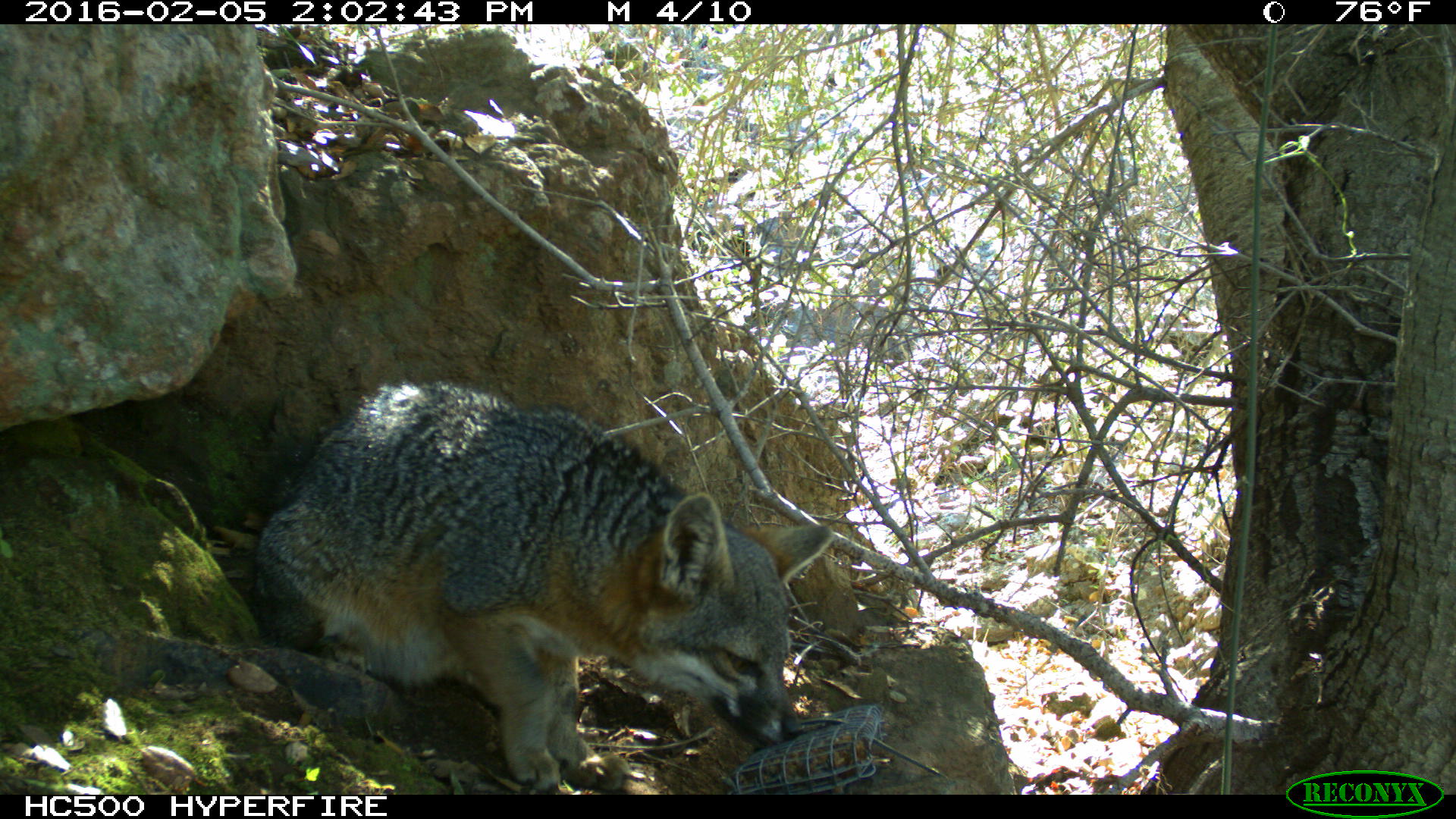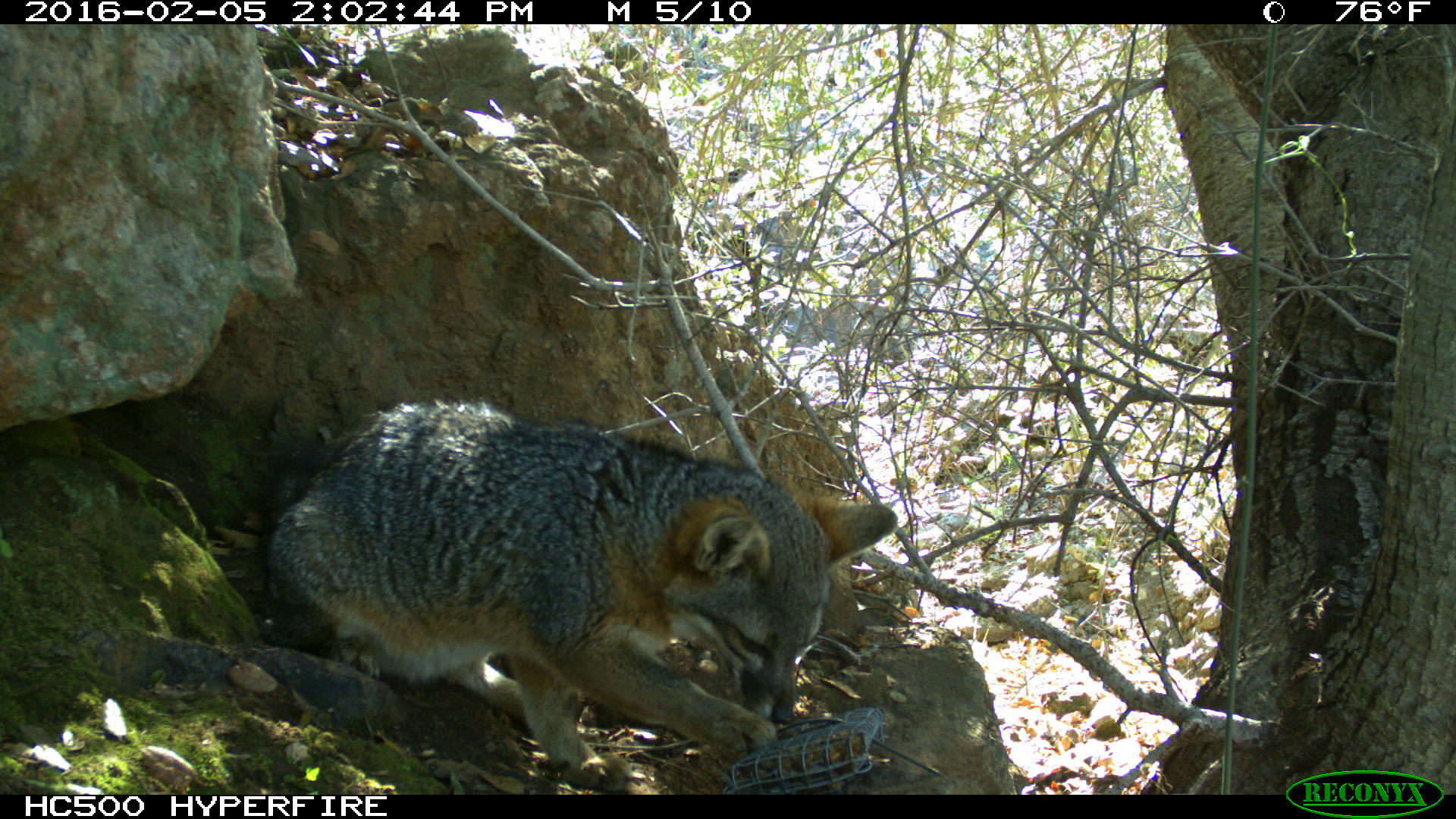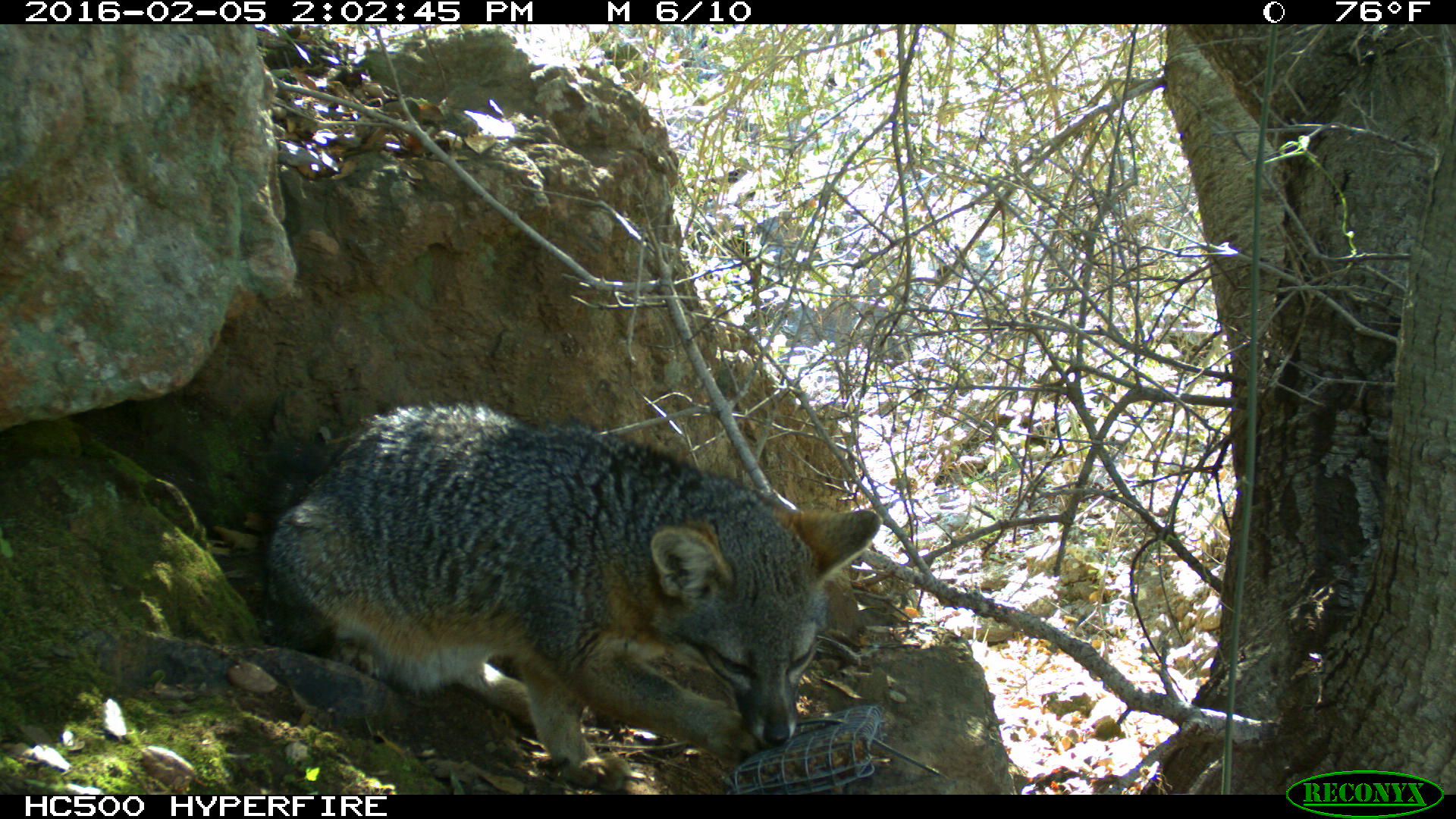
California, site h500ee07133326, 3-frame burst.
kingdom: Animalia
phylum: Chordata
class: Mammalia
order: Carnivora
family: Canidae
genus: Urocyon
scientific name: Urocyon littoralis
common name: island fox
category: fox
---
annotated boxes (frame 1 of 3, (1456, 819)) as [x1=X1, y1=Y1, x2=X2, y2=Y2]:
fox: [x1=253, y1=380, x2=833, y2=794]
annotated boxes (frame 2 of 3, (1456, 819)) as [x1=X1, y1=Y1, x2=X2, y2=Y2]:
fox: [x1=255, y1=394, x2=897, y2=795]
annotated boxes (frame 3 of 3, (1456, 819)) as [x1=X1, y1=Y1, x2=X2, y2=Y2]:
fox: [x1=265, y1=397, x2=880, y2=789]